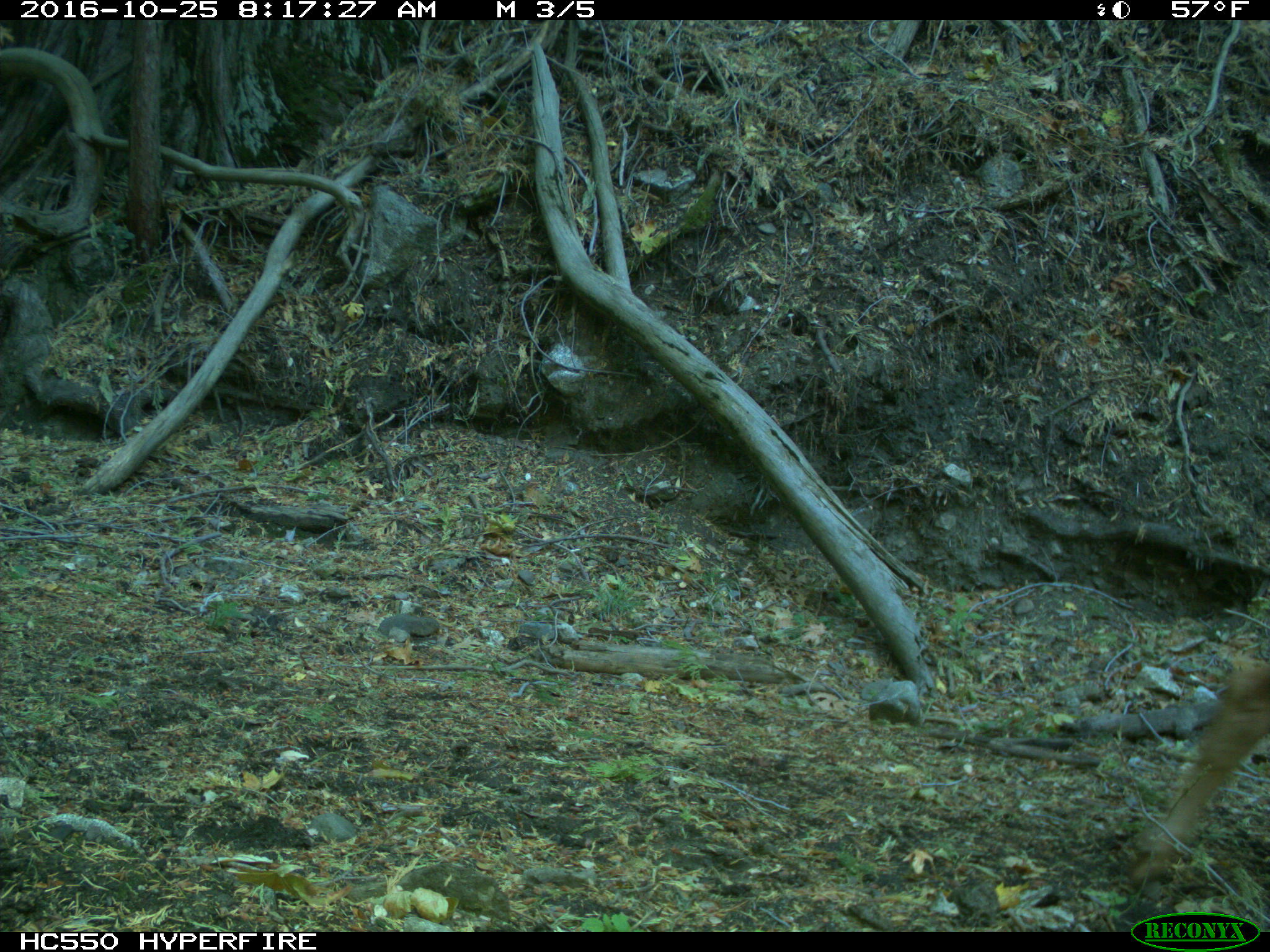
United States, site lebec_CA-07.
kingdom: Animalia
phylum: Chordata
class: Mammalia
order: Artiodactyla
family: Bovidae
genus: Bos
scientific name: Bos taurus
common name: domestic cow